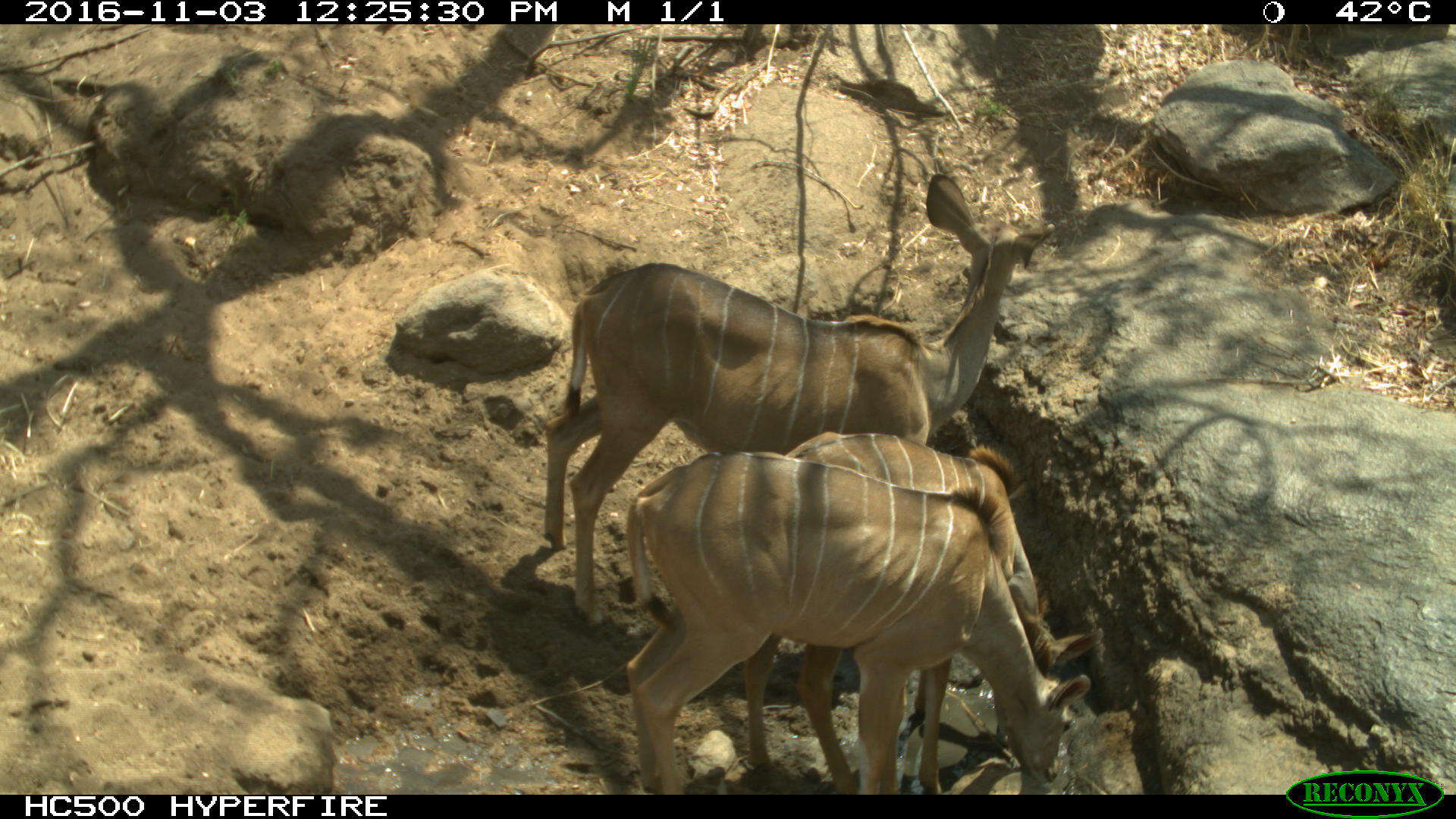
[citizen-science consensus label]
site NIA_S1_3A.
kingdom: Animalia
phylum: Chordata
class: Mammalia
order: Artiodactyla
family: Bovidae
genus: Tragelaphus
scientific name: Tragelaphus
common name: kudu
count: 3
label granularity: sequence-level